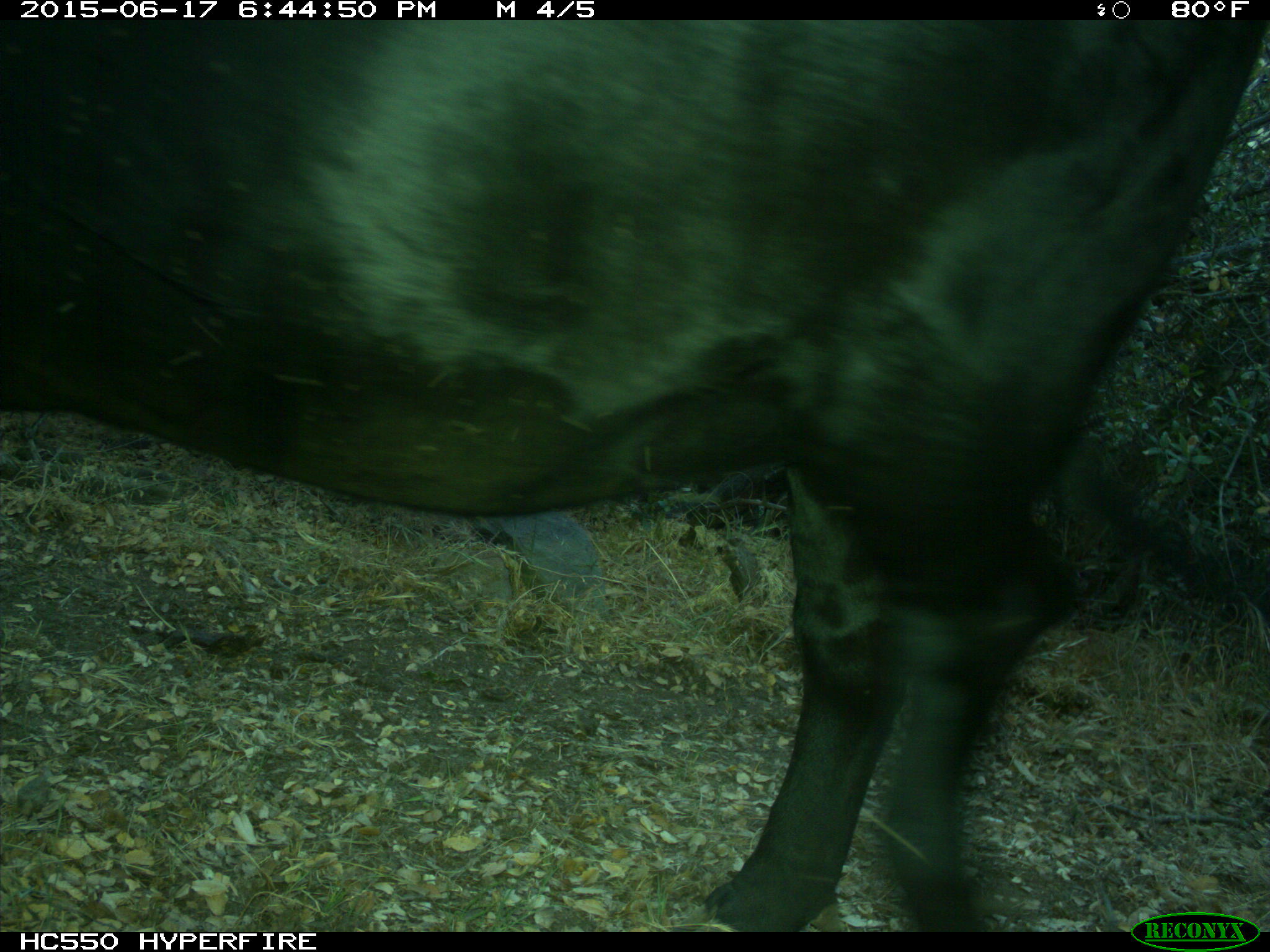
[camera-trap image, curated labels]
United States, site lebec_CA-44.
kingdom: Animalia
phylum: Chordata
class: Mammalia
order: Artiodactyla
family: Bovidae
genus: Bos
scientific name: Bos taurus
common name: domestic cow